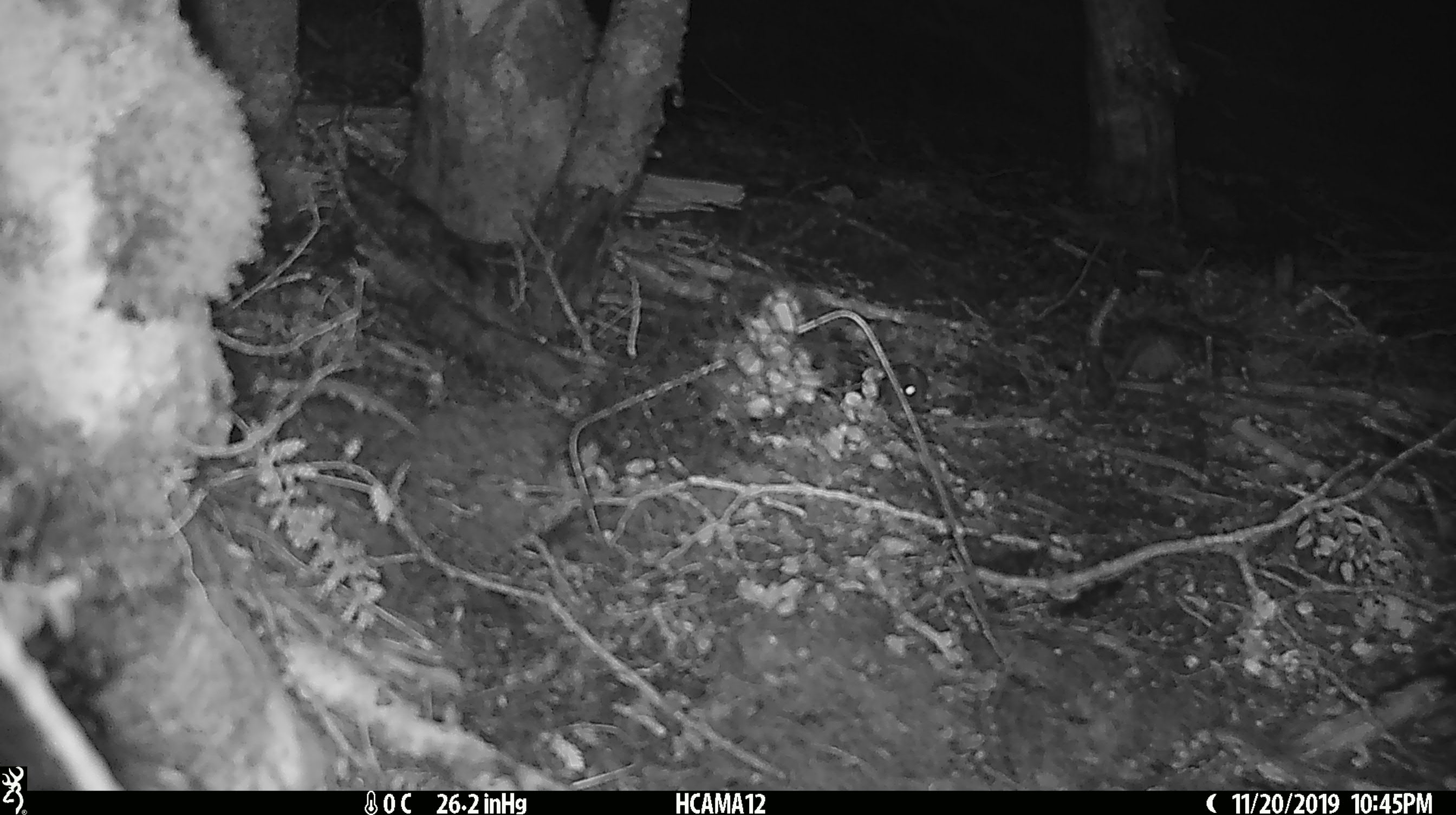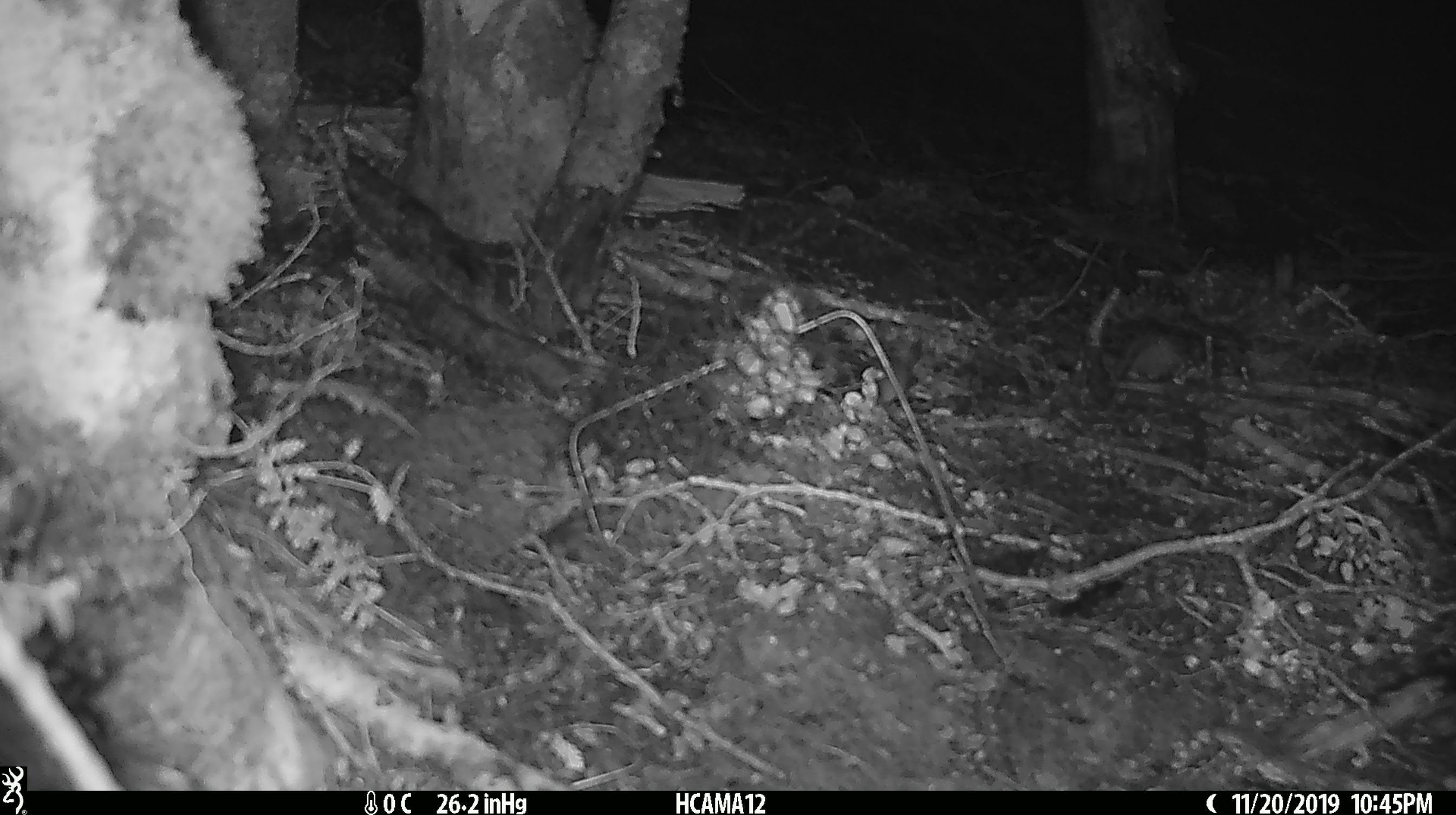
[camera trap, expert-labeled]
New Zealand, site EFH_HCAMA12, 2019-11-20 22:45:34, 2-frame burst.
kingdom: Animalia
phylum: Chordata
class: Mammalia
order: Rodentia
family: Muridae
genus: Mus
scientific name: Mus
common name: mouse